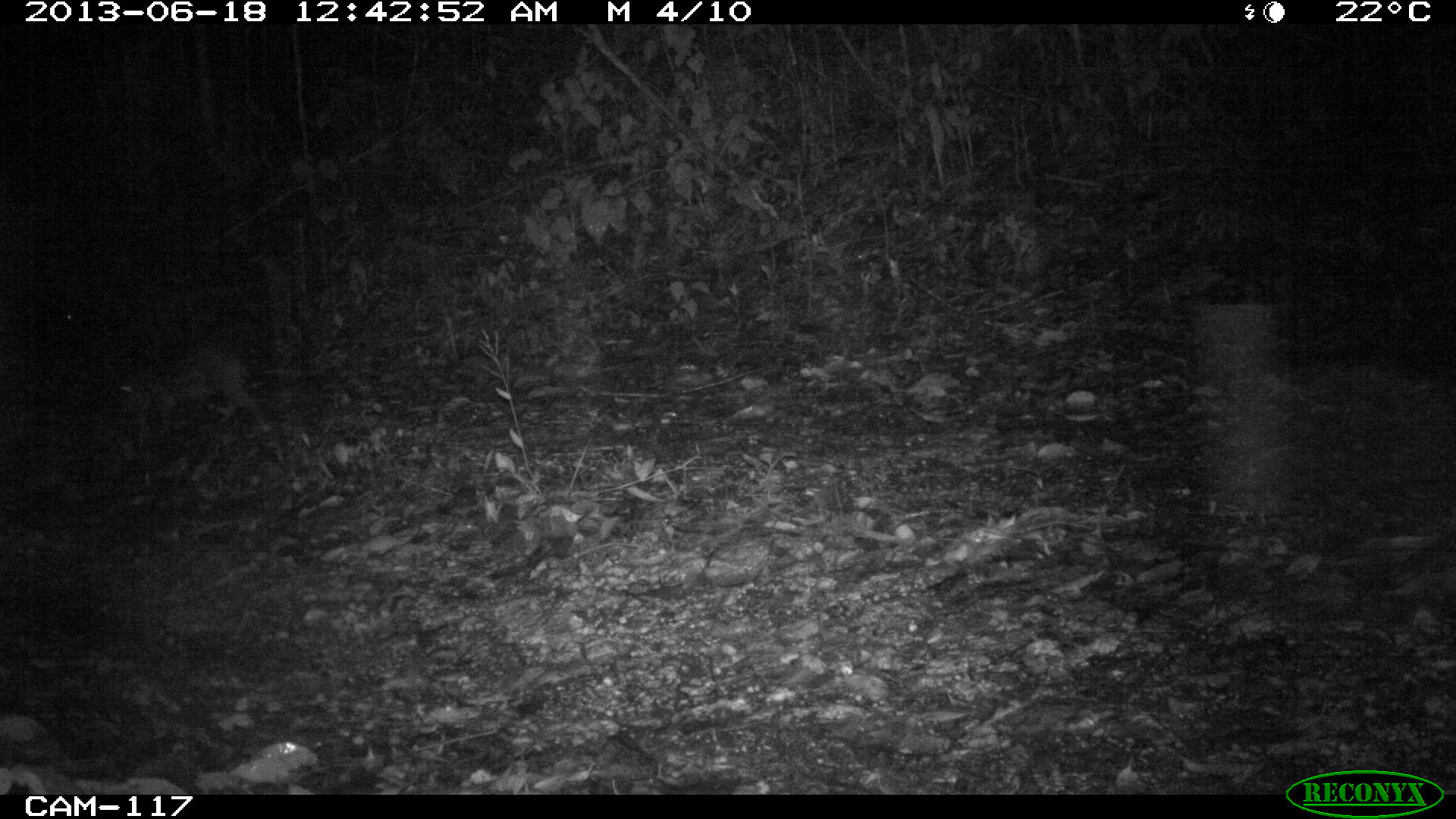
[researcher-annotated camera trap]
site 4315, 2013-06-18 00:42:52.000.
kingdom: Animalia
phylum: Chordata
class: Mammalia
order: Rodentia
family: Cuniculidae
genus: Cuniculus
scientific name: Cuniculus paca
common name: lowland paca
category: agouti paca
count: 1